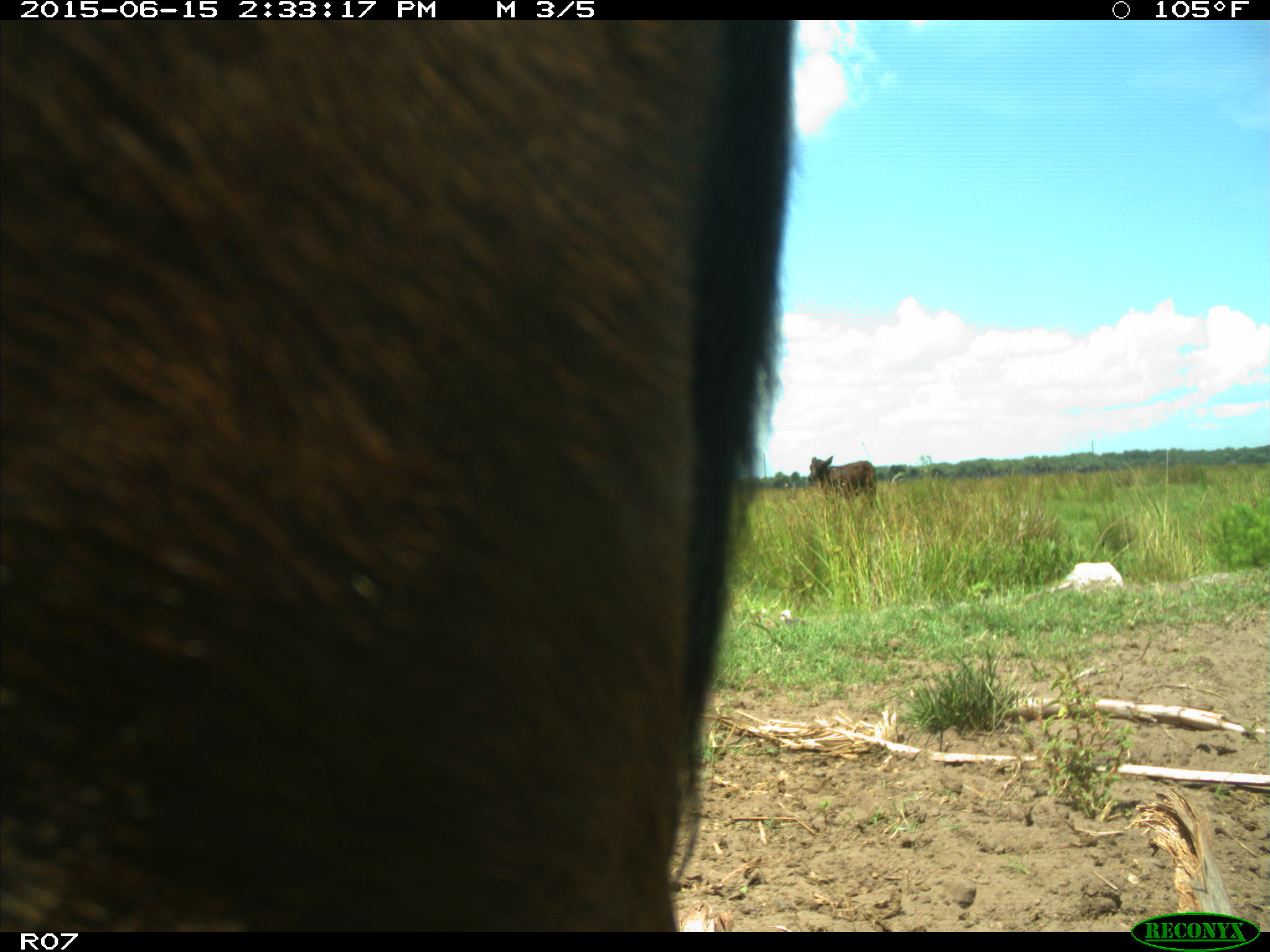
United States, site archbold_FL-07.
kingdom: Animalia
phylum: Chordata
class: Mammalia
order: Artiodactyla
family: Bovidae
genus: Bos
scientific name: Bos taurus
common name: domestic cow